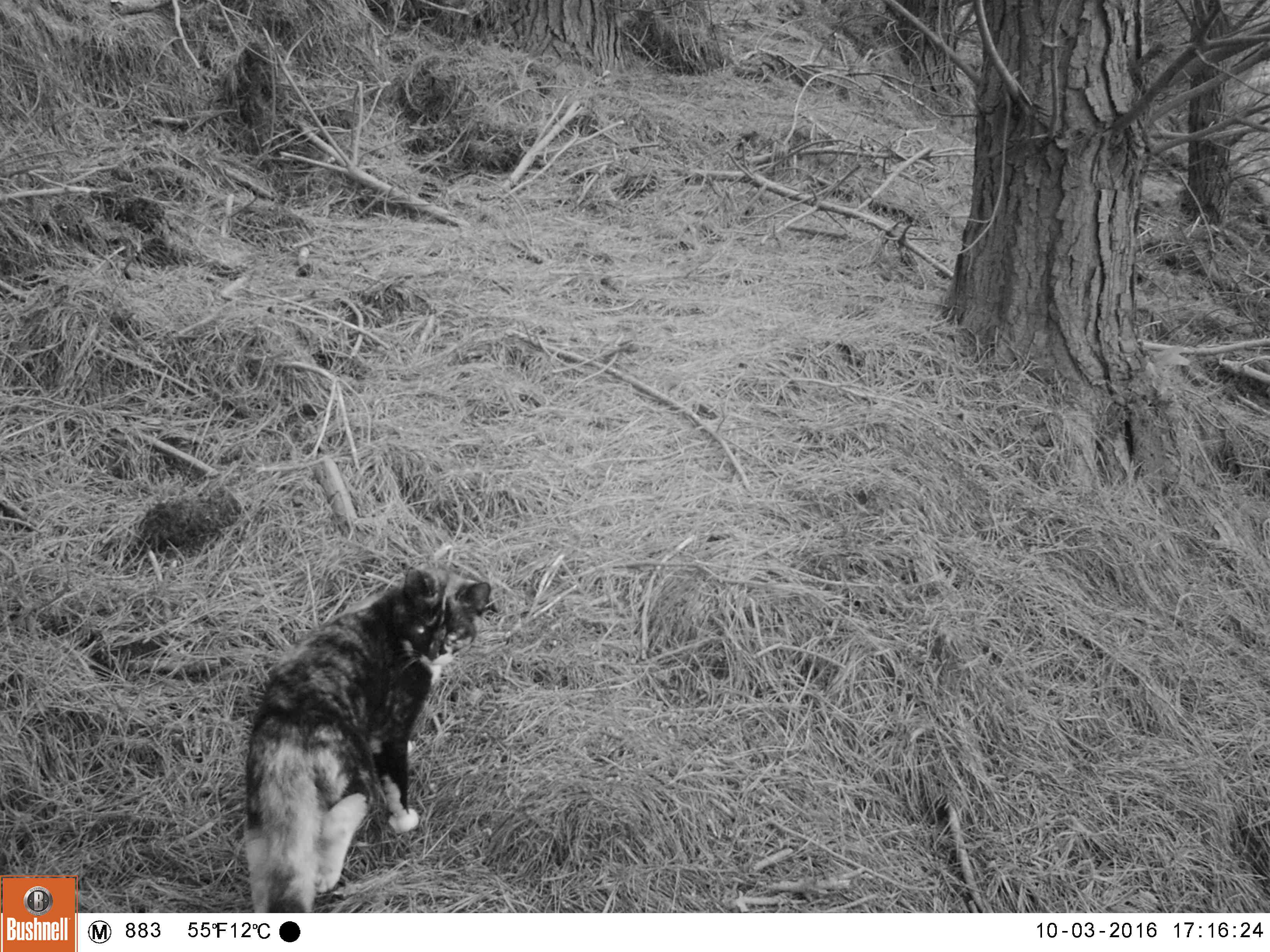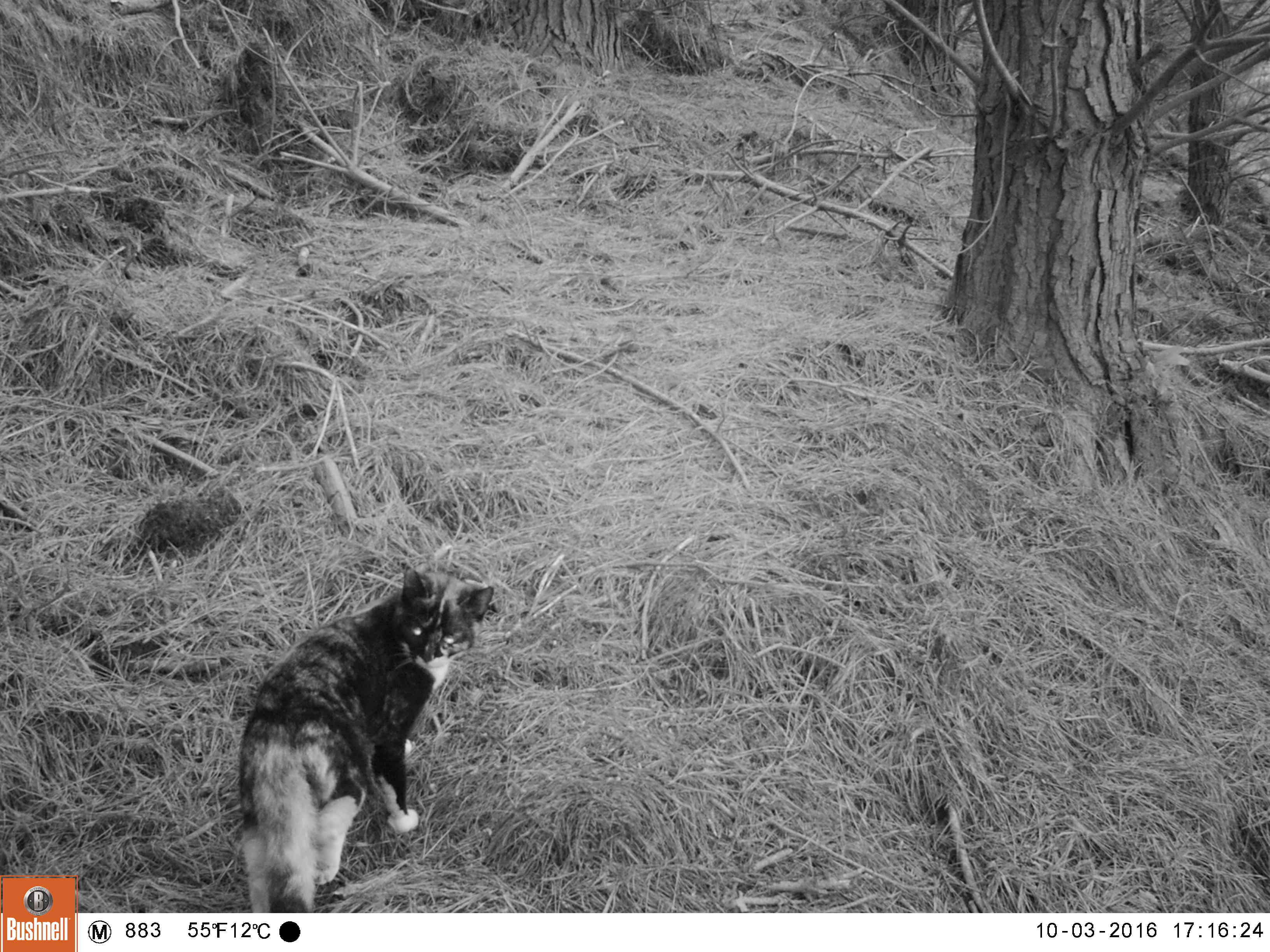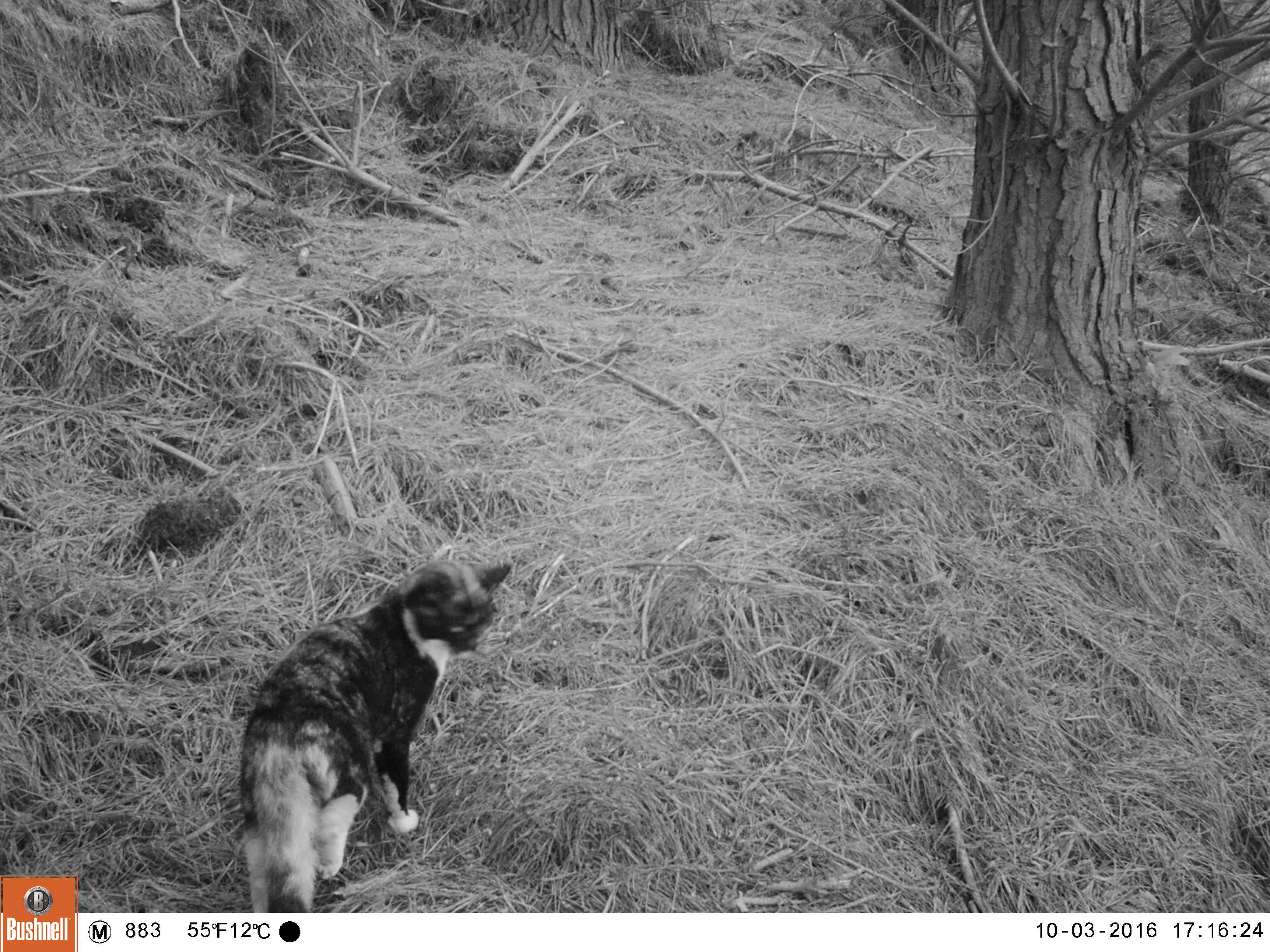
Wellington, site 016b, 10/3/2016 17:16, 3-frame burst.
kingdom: Animalia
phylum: Chordata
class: Mammalia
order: Carnivora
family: Felidae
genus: Felis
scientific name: Felis catus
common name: cat